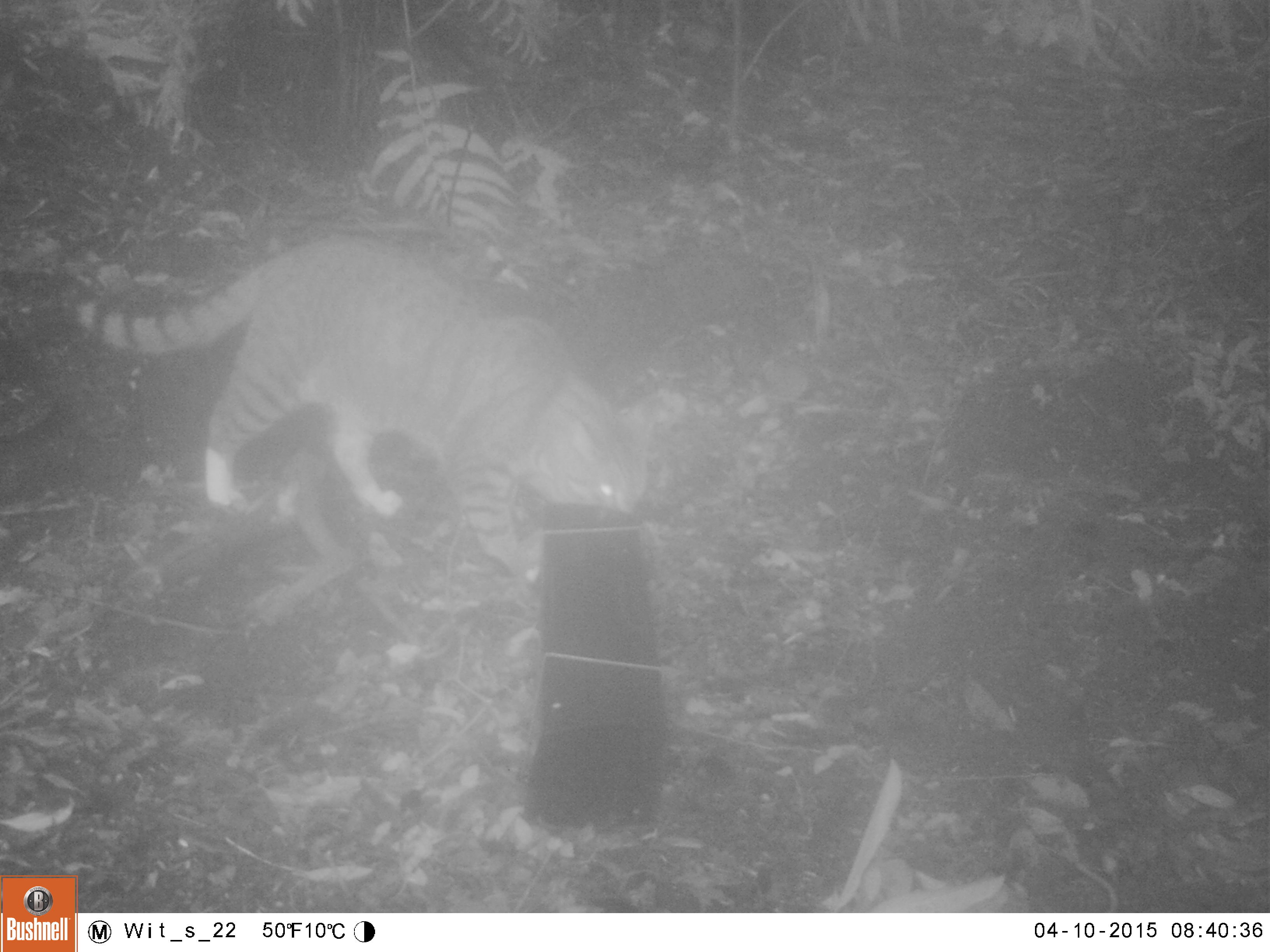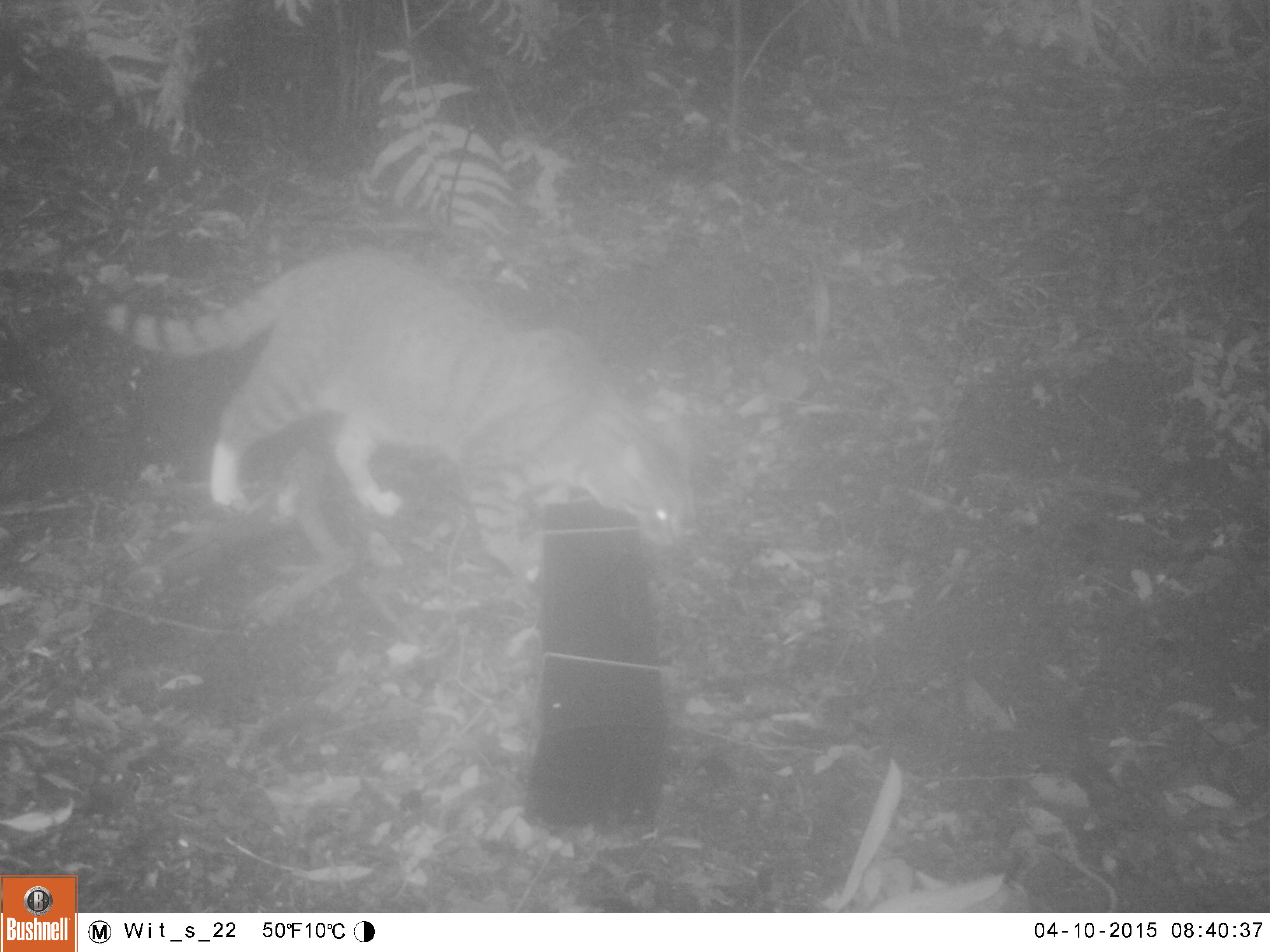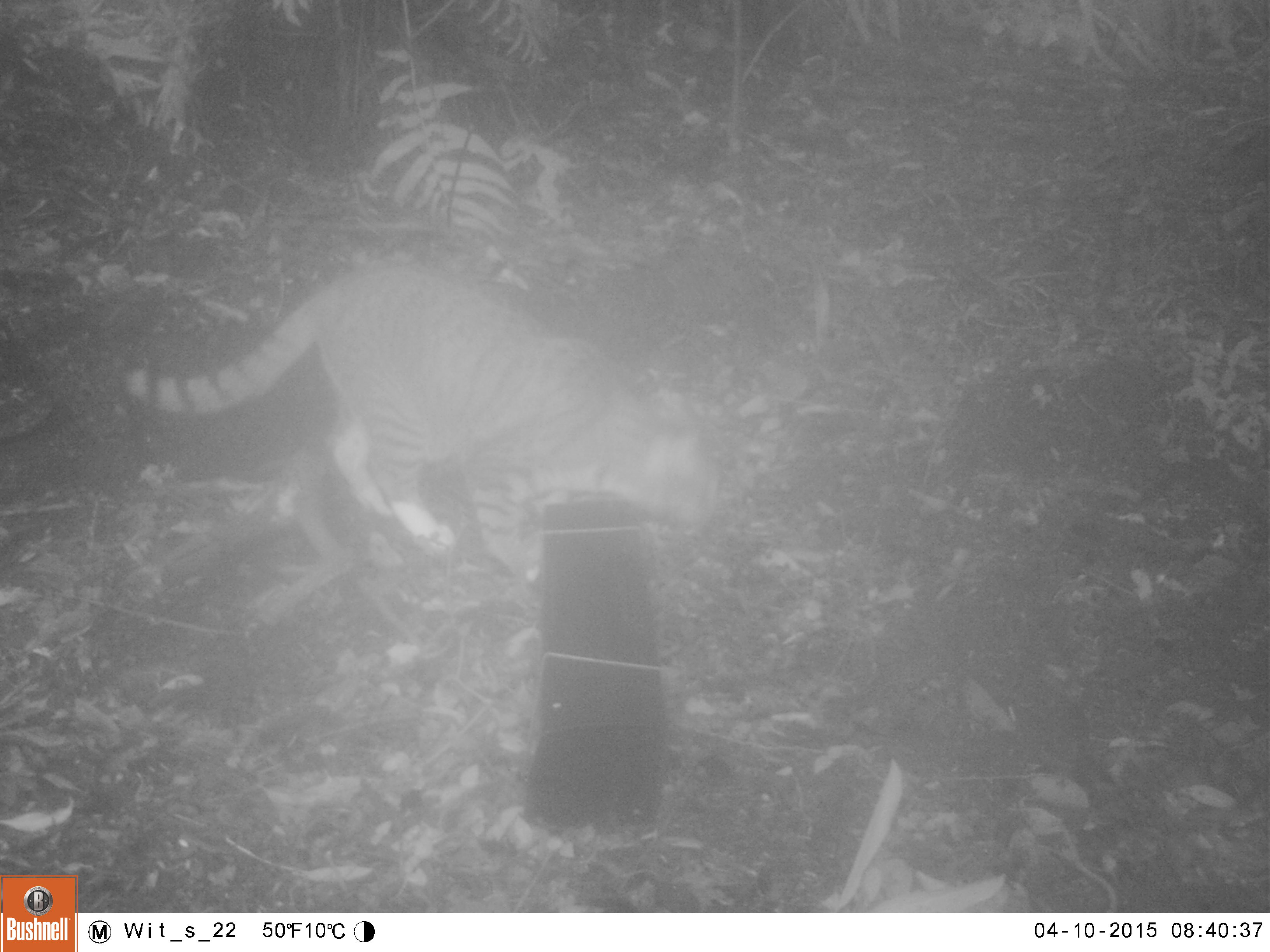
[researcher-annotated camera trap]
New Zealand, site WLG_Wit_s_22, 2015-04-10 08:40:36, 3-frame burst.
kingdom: Animalia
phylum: Chordata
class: Mammalia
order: Carnivora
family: Felidae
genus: Felis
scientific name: Felis catus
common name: domestic cat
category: cat